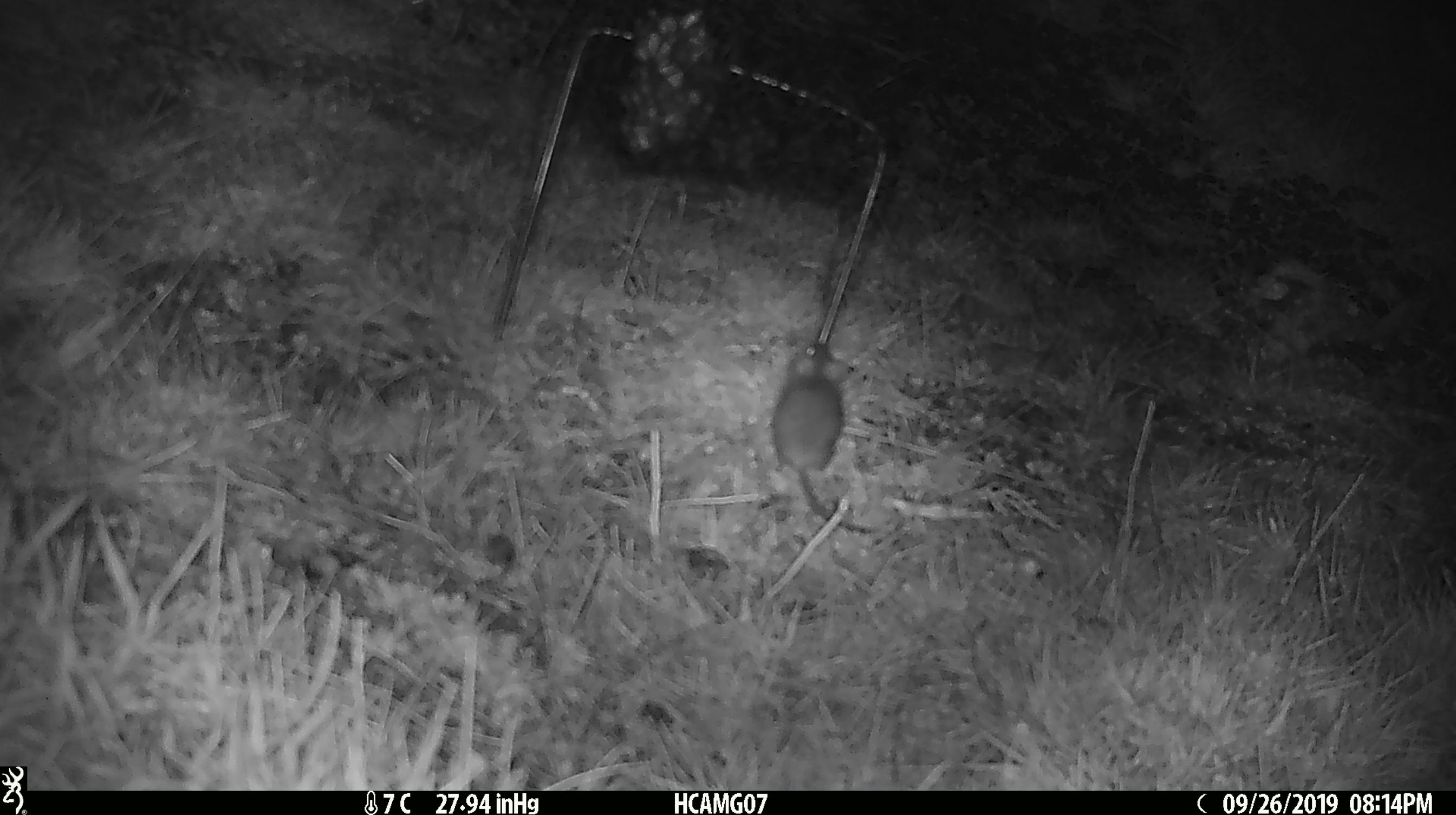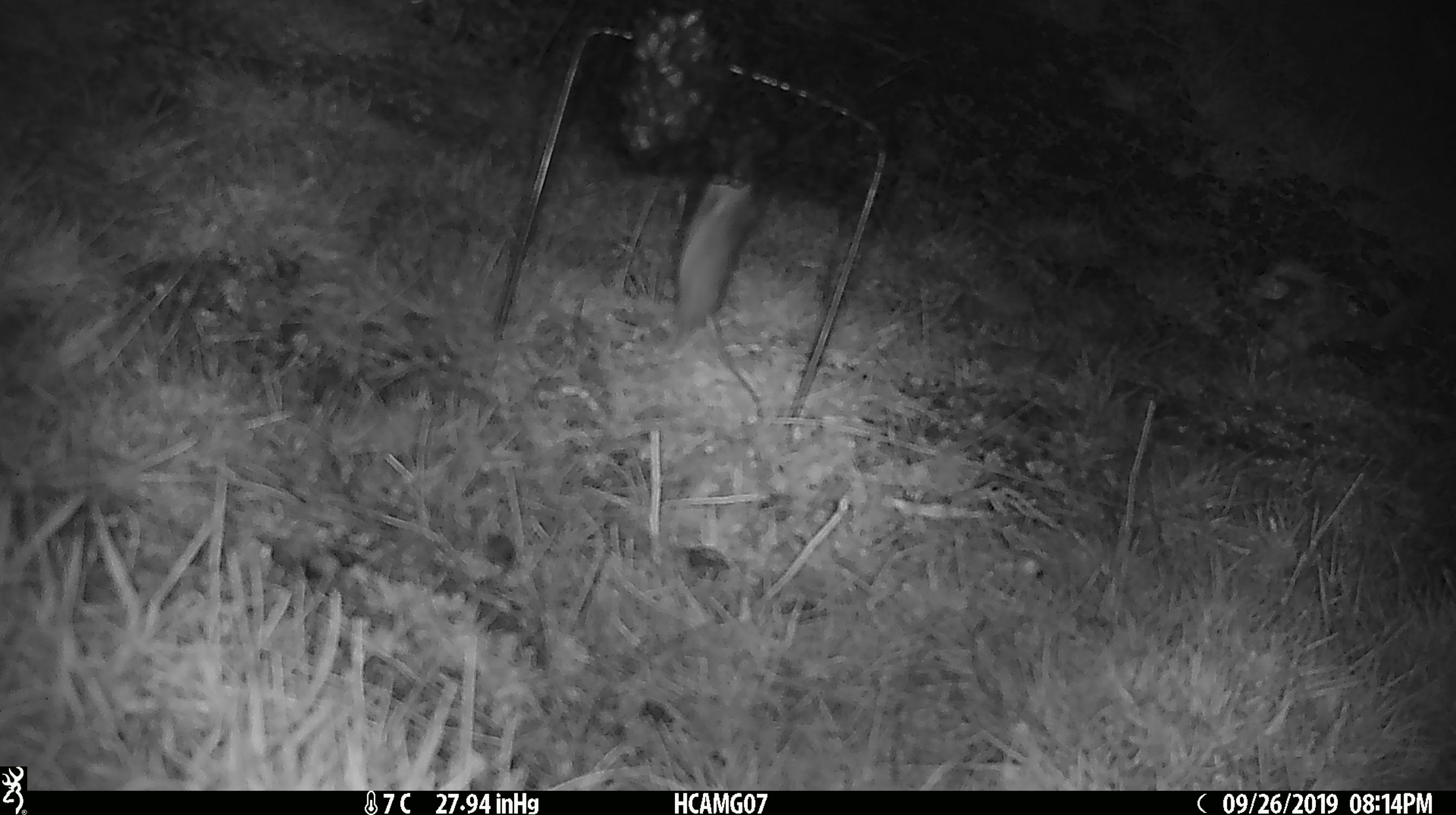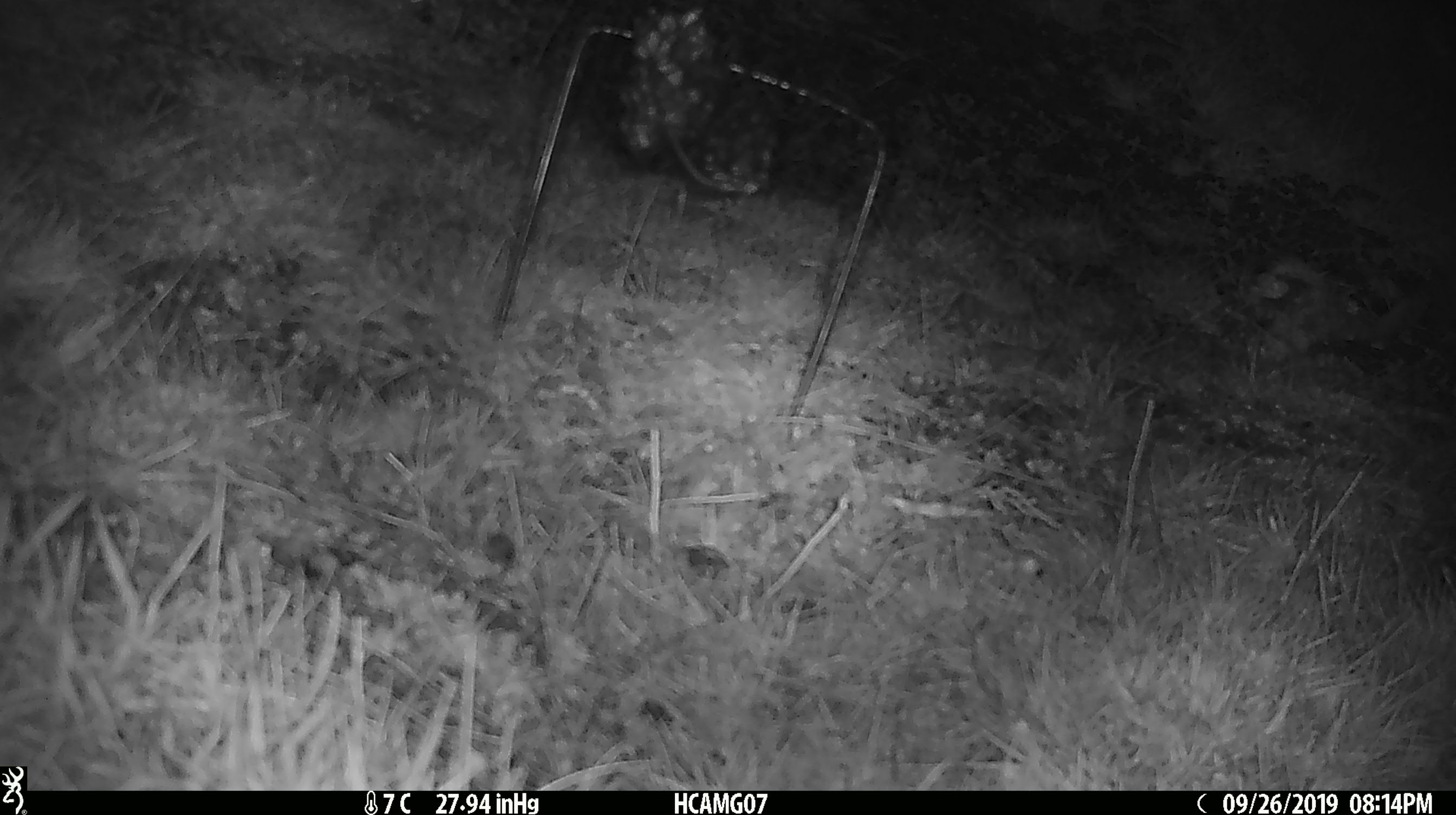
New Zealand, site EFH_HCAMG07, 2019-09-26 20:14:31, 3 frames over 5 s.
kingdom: Animalia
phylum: Chordata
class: Mammalia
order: Rodentia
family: Muridae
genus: Mus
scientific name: Mus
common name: mouse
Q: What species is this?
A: Mouse (Mus).